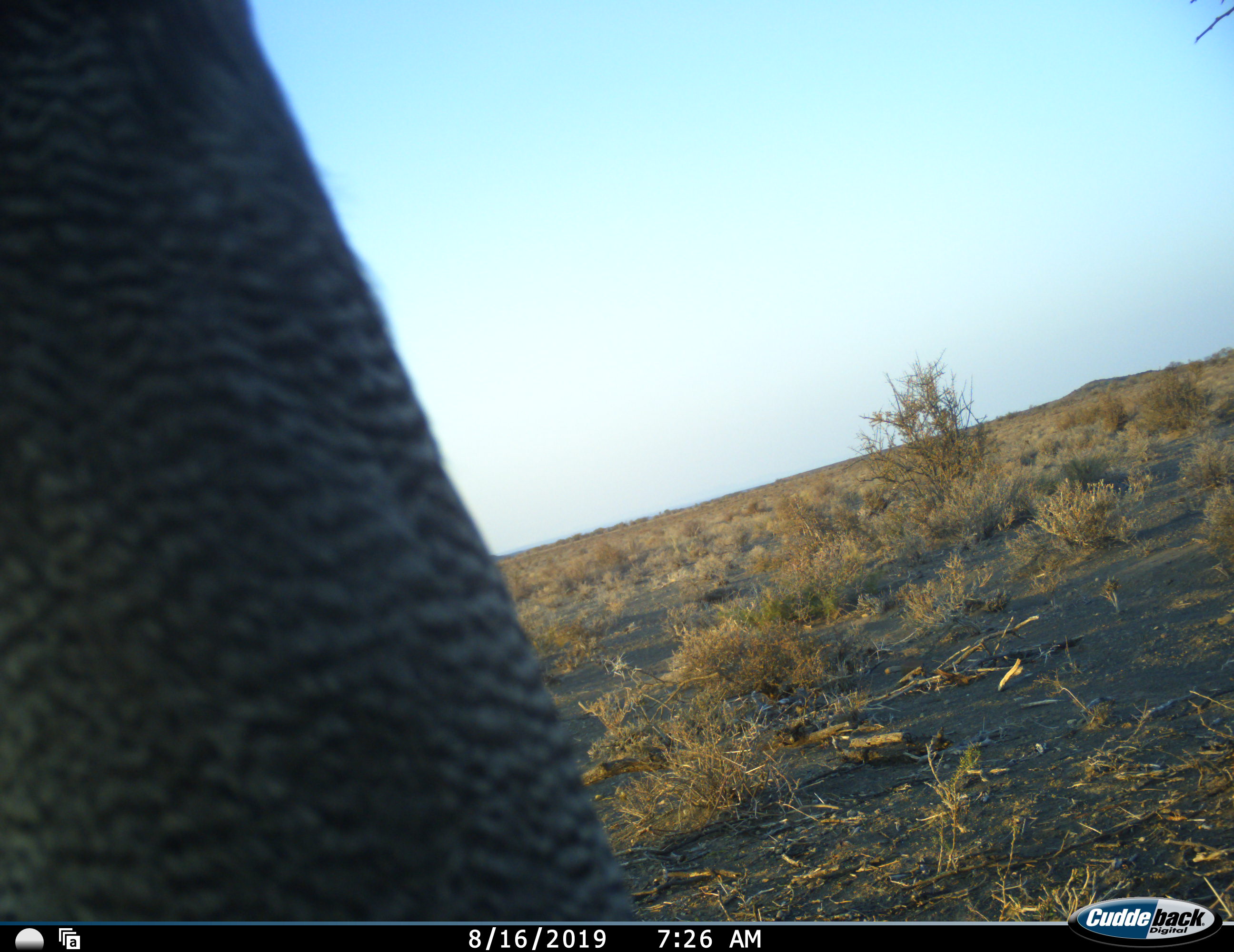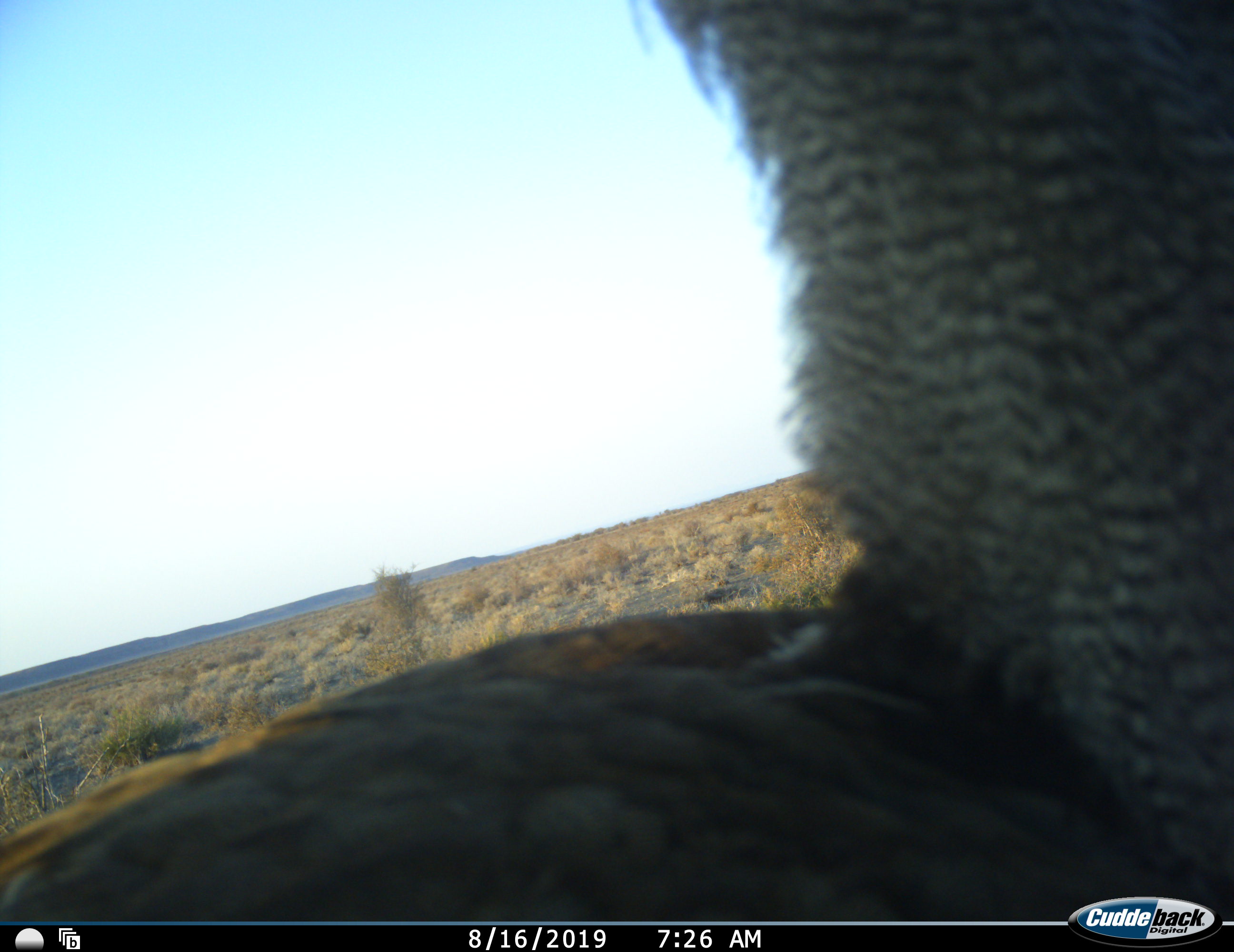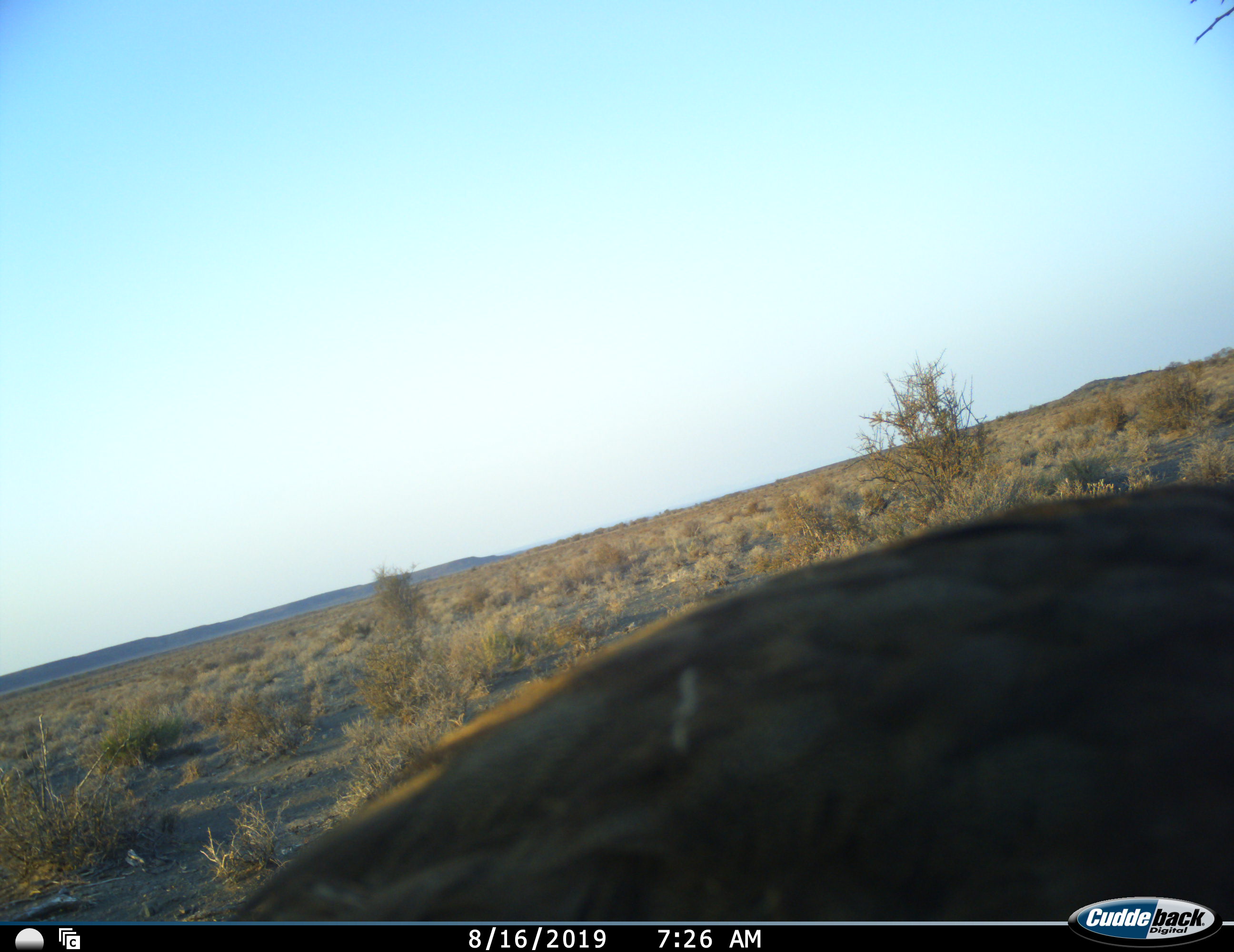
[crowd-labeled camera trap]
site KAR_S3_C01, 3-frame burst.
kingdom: Animalia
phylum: Chordata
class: Aves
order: Otidiformes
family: Otididae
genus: Ardeotis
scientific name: Ardeotis kori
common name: kori bustard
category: bustardkori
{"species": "bustardkori (kori bustard) (Ardeotis kori)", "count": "1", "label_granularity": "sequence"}